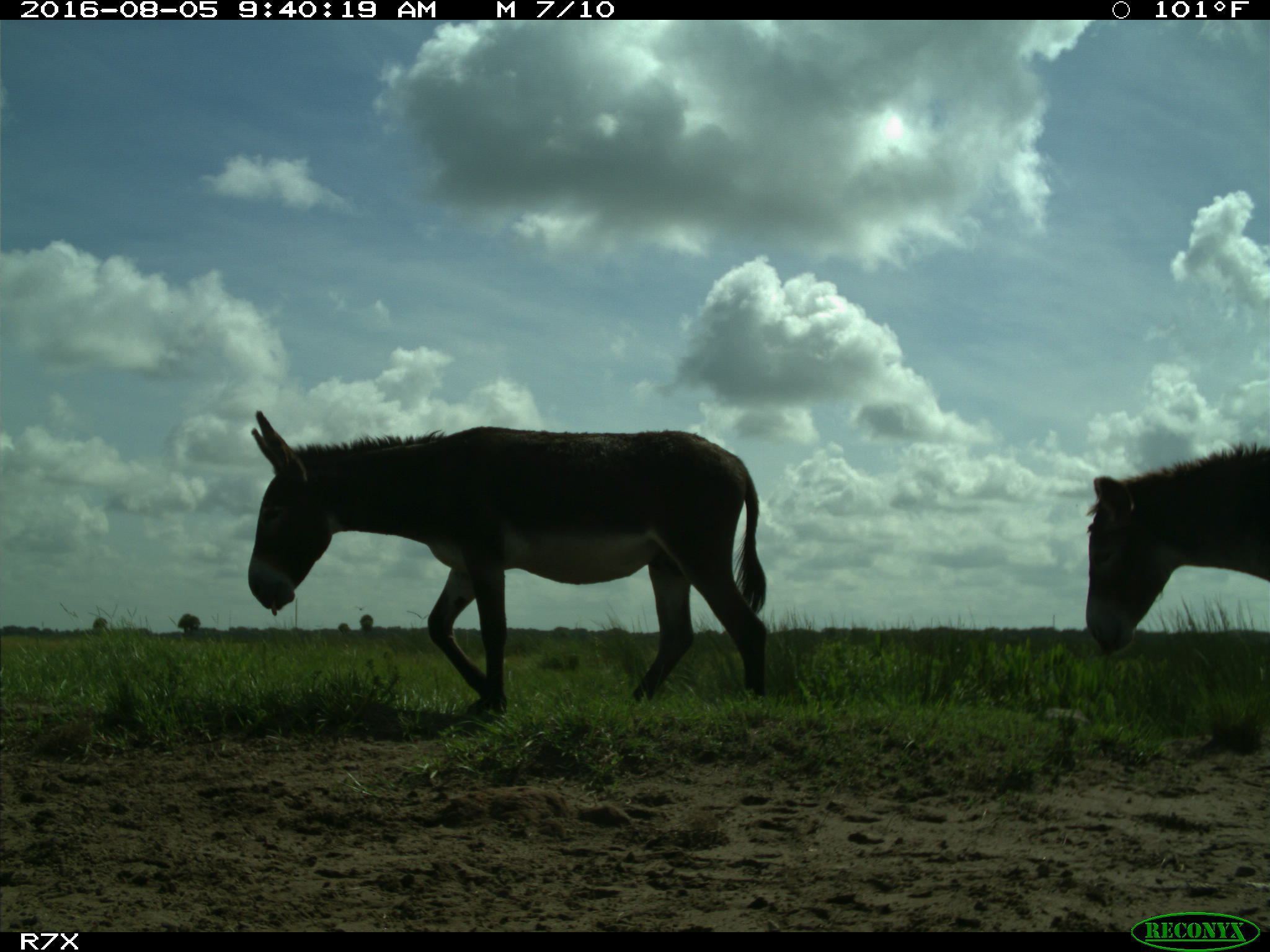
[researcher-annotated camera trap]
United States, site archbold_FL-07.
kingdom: Animalia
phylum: Chordata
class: Mammalia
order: Perissodactyla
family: Equidae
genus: Equus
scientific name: Equus africanus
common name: african wild ass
Equus africanus (african wild ass).